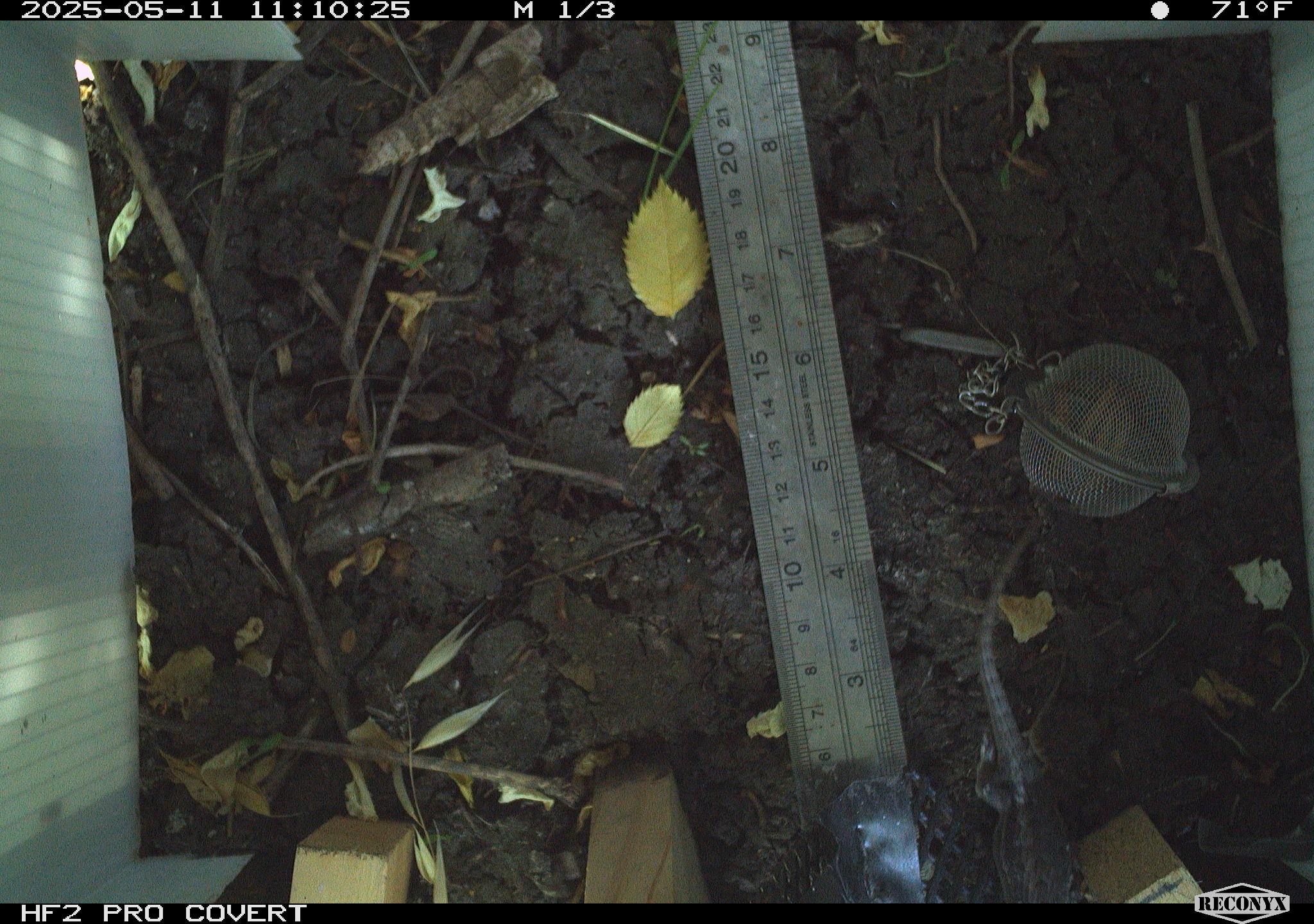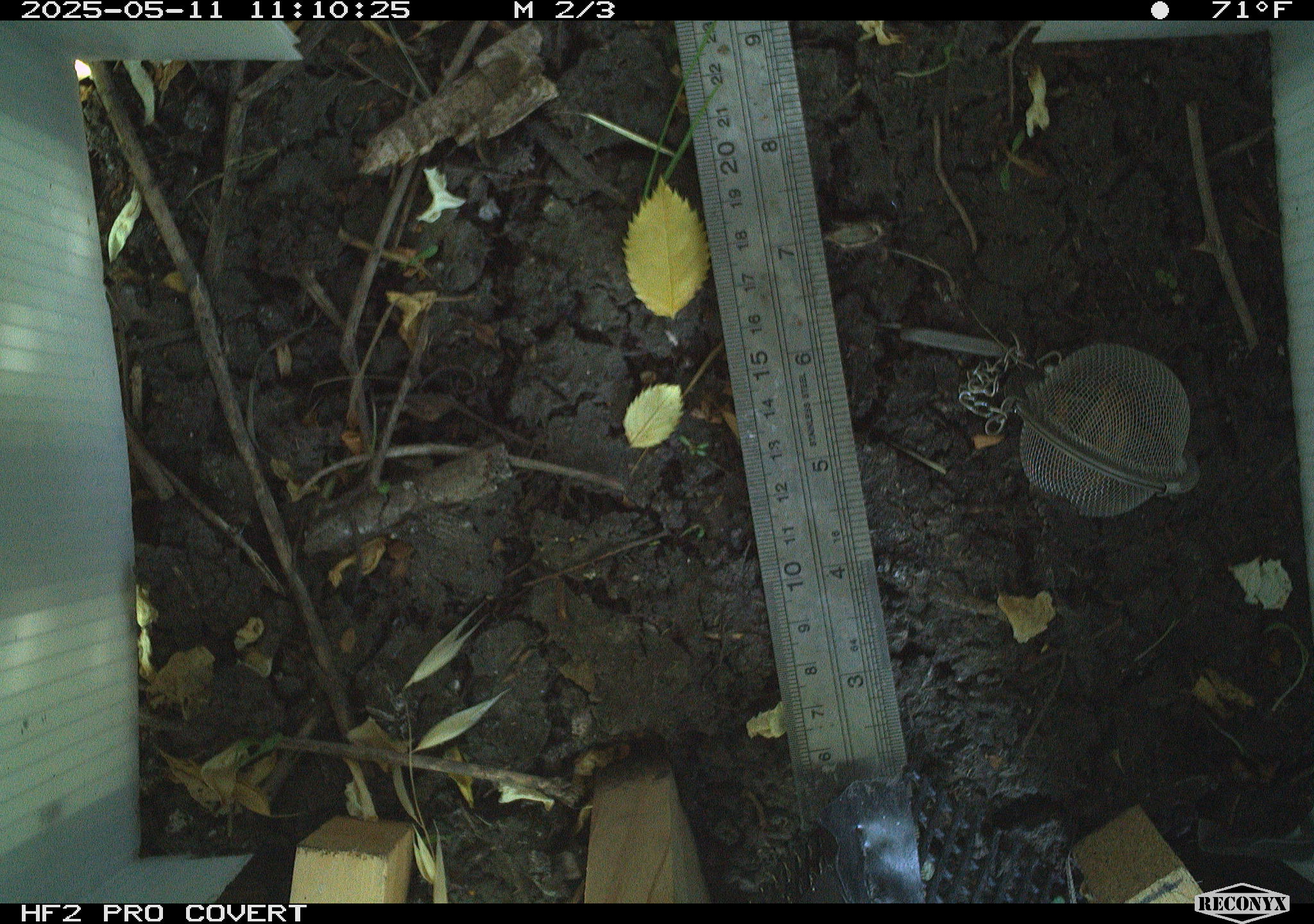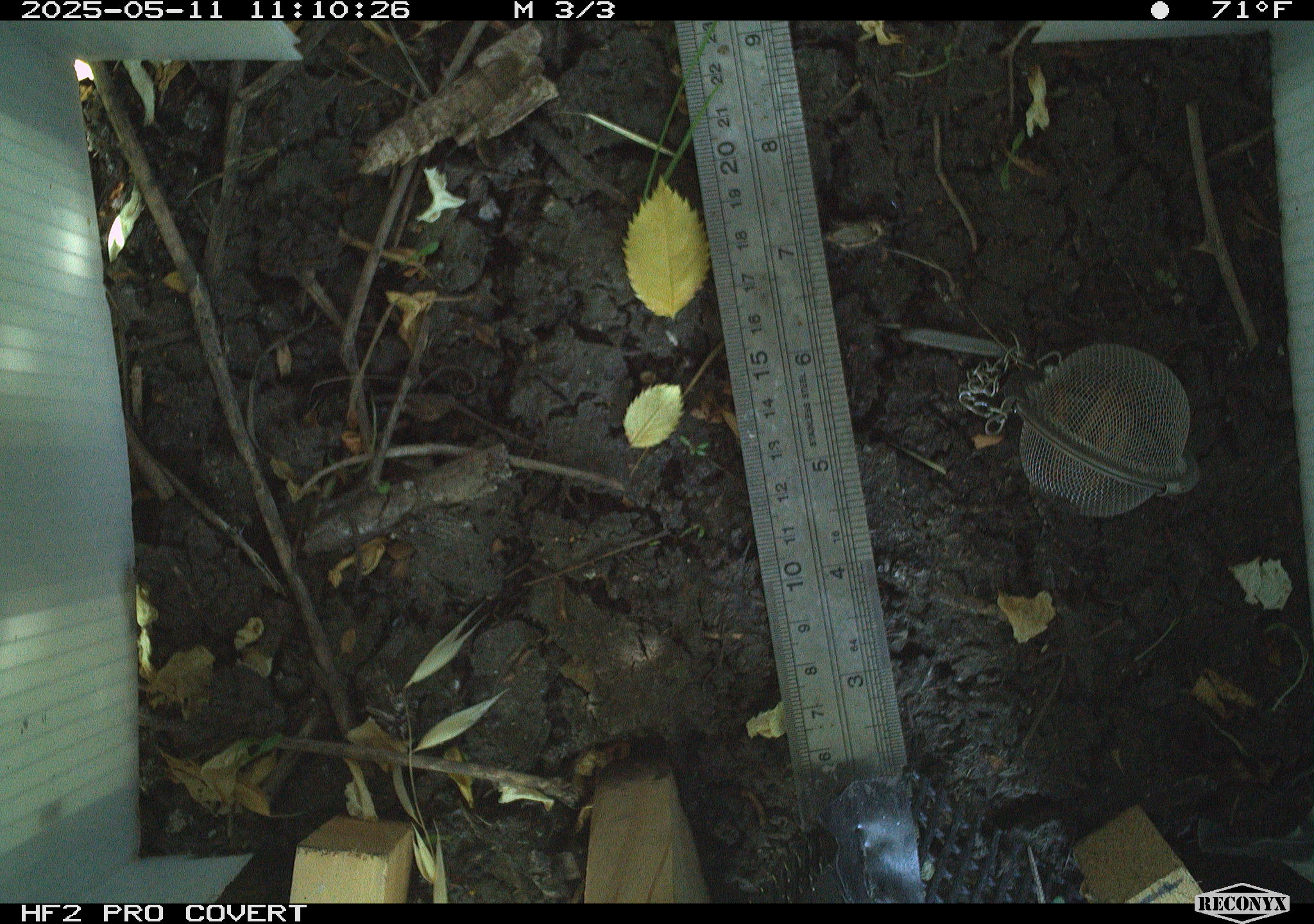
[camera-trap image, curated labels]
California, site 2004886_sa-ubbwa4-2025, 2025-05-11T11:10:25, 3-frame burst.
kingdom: Animalia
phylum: Chordata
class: Reptilia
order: Squamata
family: Phrynosomatidae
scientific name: Phrynosomatidae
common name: north american spiny lizards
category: sceloporus/uta species